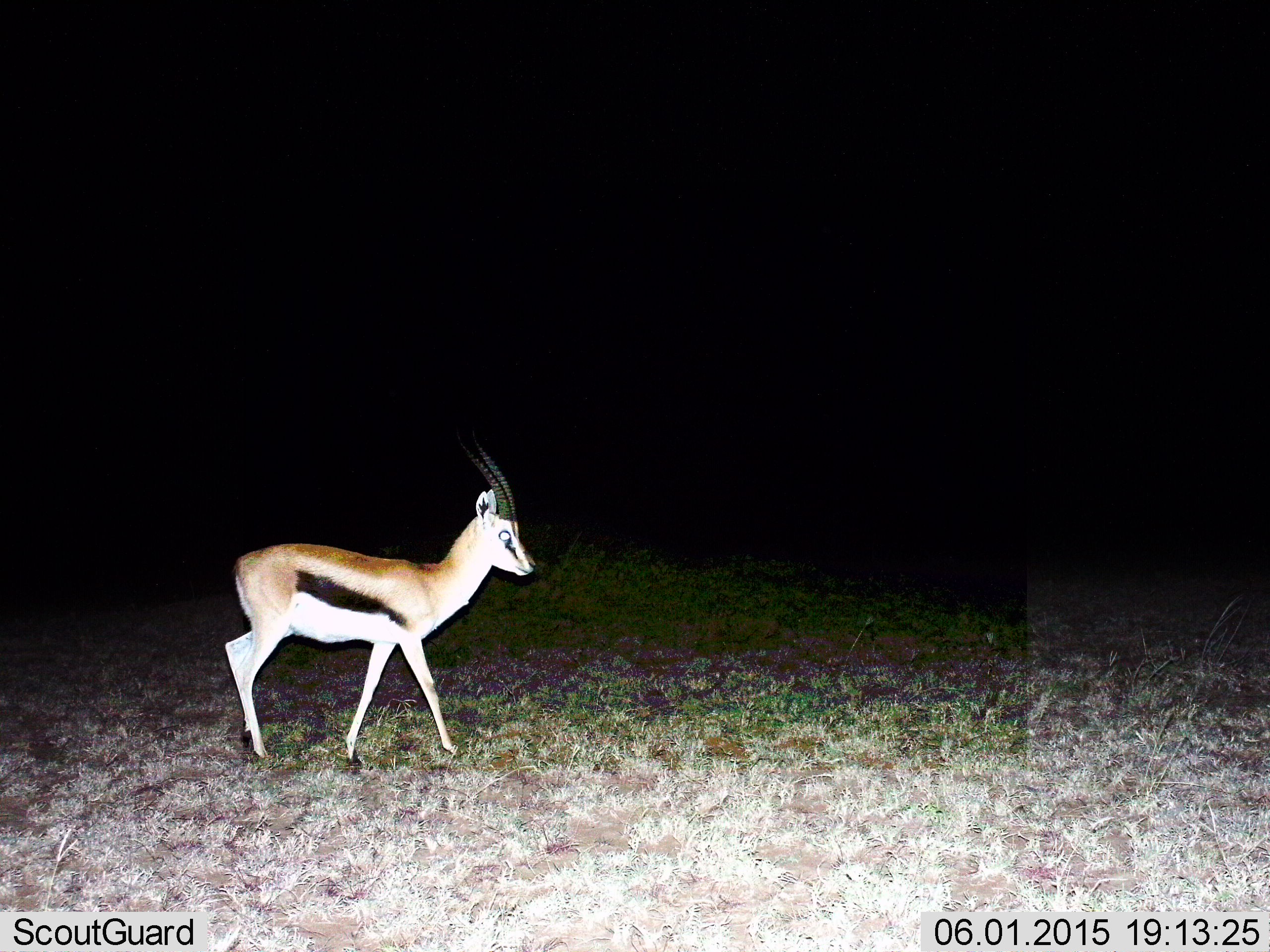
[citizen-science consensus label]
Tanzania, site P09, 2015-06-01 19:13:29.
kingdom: Animalia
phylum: Chordata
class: Mammalia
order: Artiodactyla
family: Bovidae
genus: Eudorcas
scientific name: Eudorcas thomsonii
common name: thomson's gazelle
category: gazellethomsons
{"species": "gazellethomsons (thomson's gazelle) (Eudorcas thomsonii)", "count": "1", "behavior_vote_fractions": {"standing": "20%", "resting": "0%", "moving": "80%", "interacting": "0%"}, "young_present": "0%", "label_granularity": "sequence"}